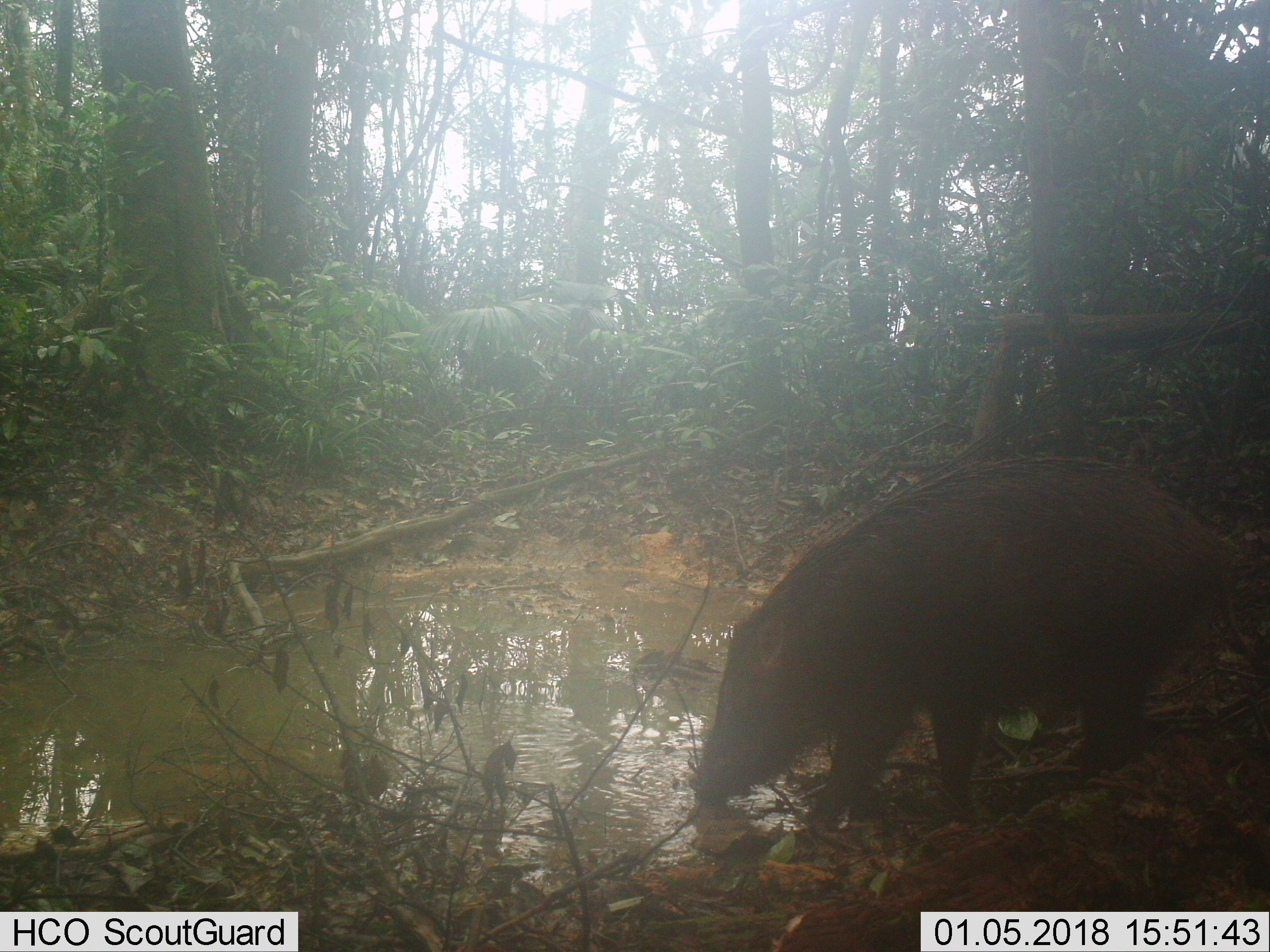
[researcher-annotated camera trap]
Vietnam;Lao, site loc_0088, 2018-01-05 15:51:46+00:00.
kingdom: Animalia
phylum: Chordata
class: Mammalia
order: Artiodactyla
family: Suidae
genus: Sus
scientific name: Sus scrofa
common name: eurasian wild pig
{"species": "eurasian wild pig (Sus scrofa)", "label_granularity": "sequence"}